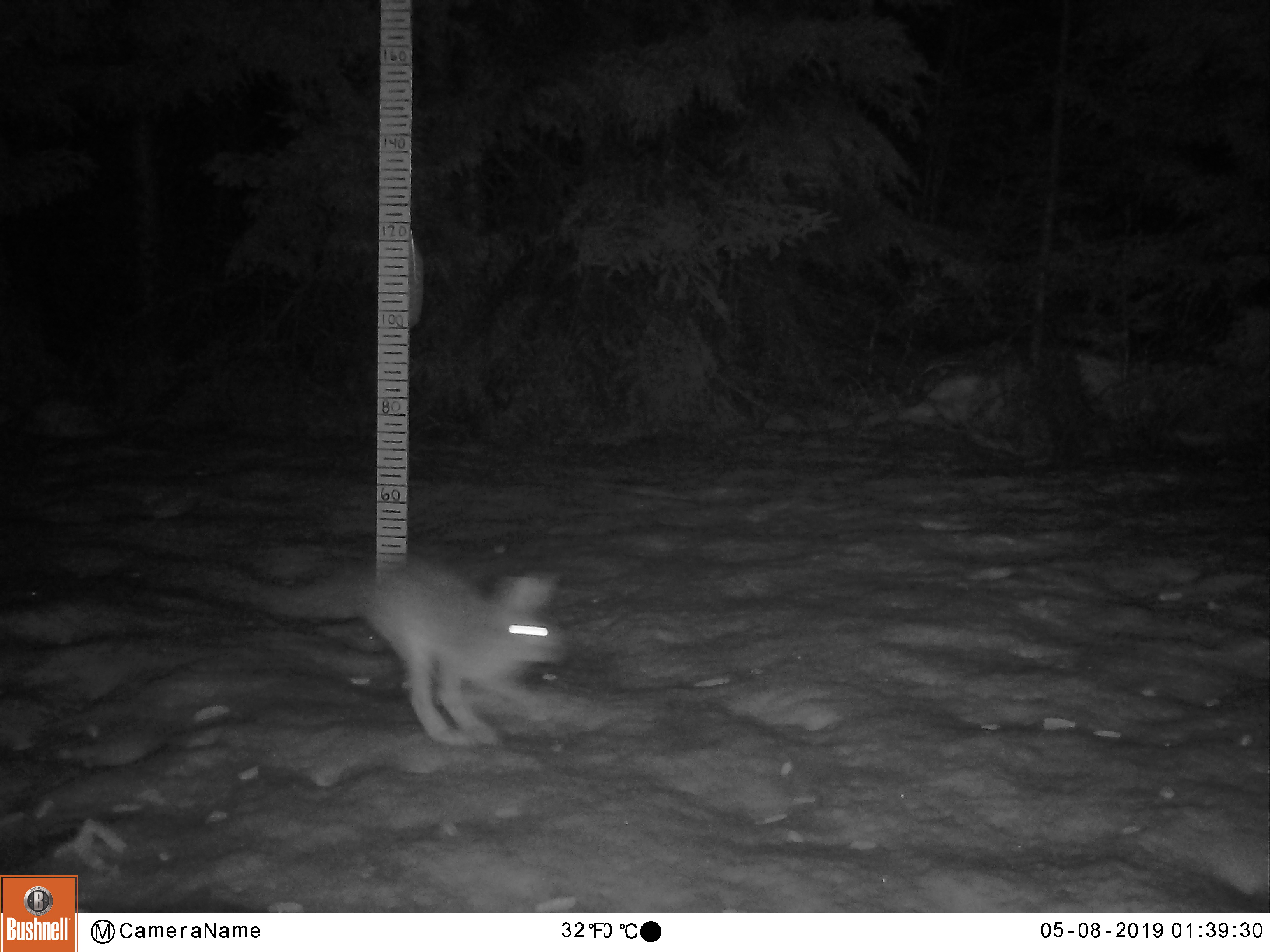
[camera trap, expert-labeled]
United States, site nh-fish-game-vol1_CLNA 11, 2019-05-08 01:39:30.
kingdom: Animalia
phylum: Chordata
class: Mammalia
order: Lagomorpha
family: Leporidae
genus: Lepus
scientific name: Lepus americanus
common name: snowshoe hare